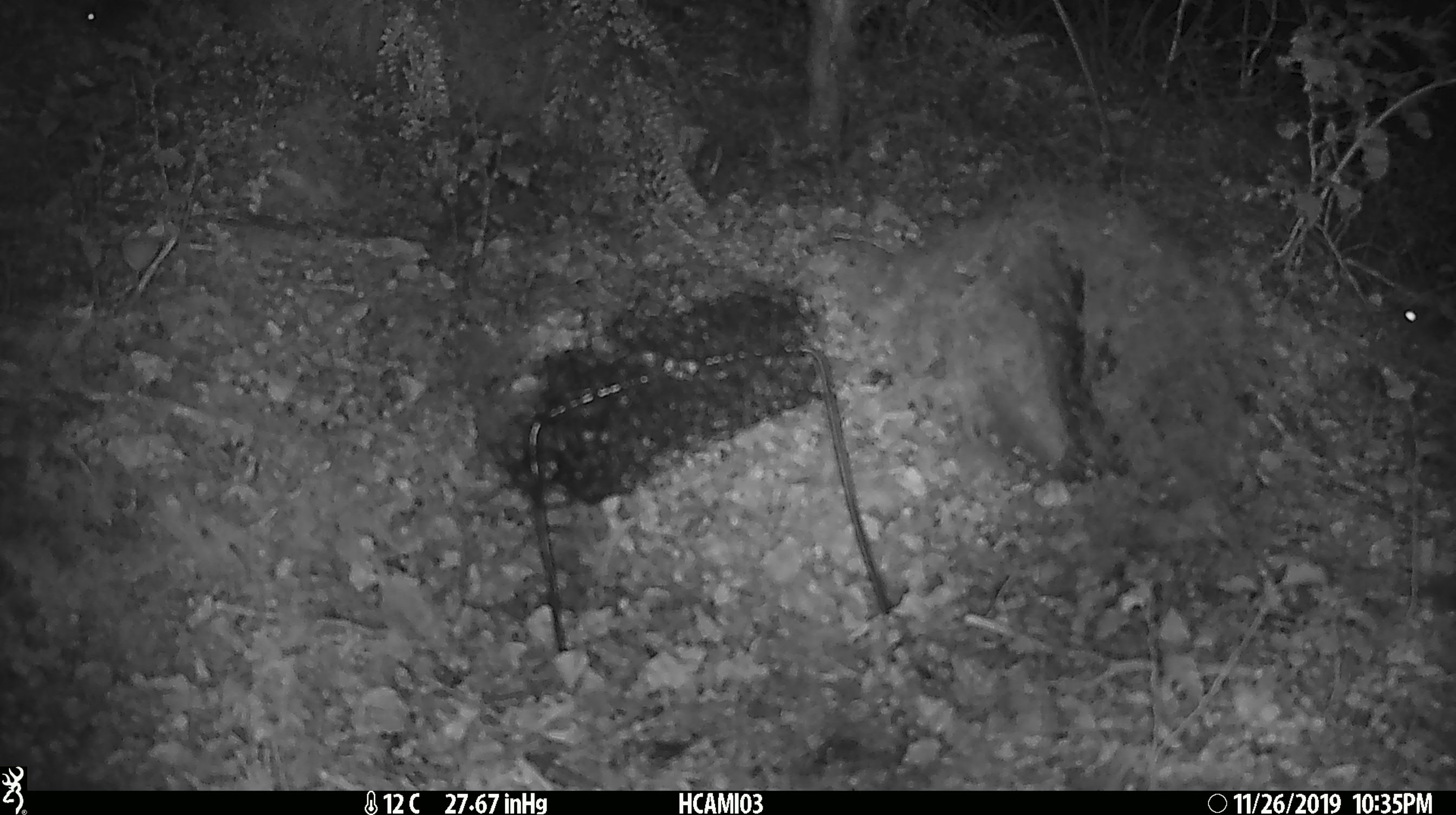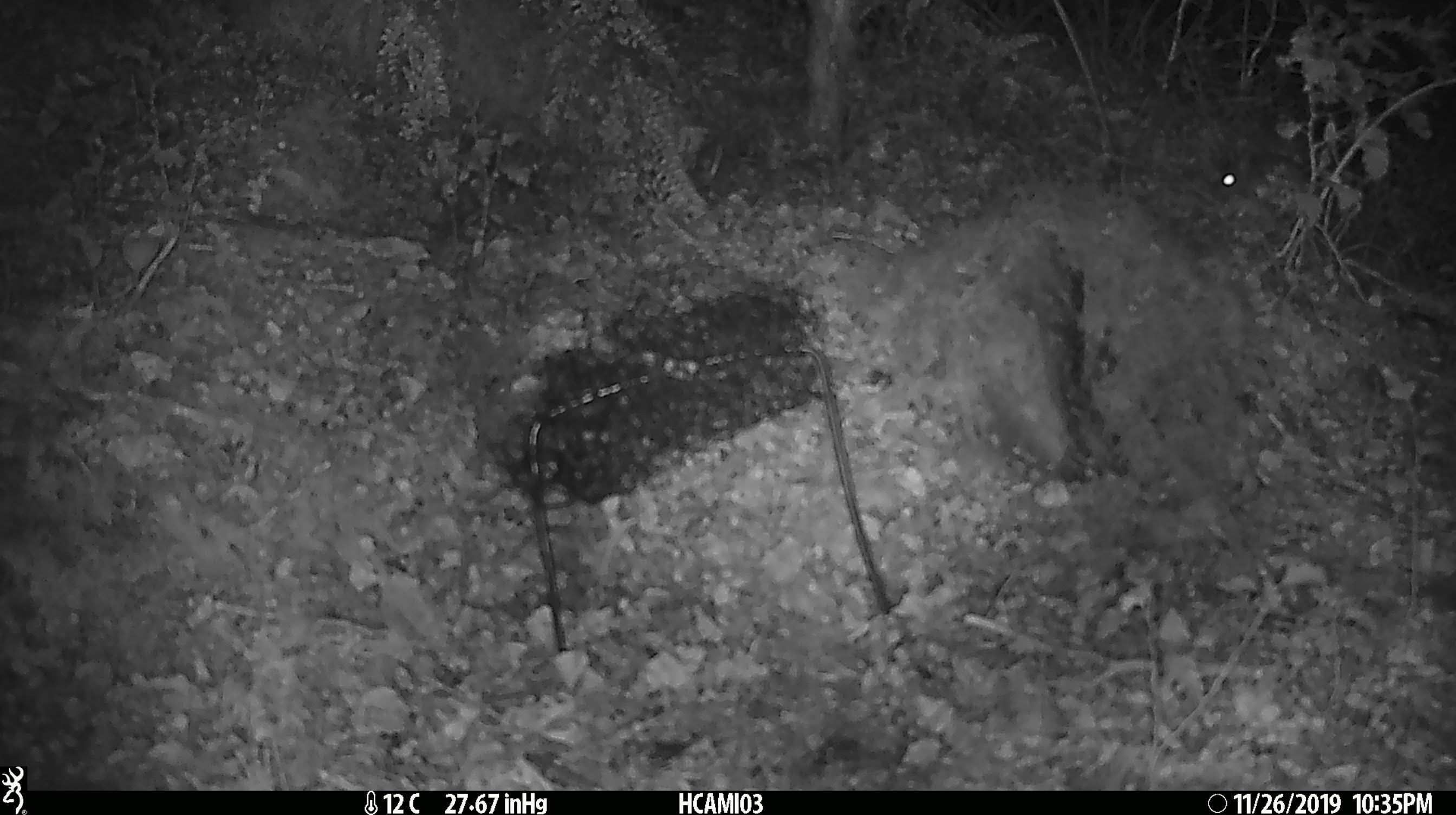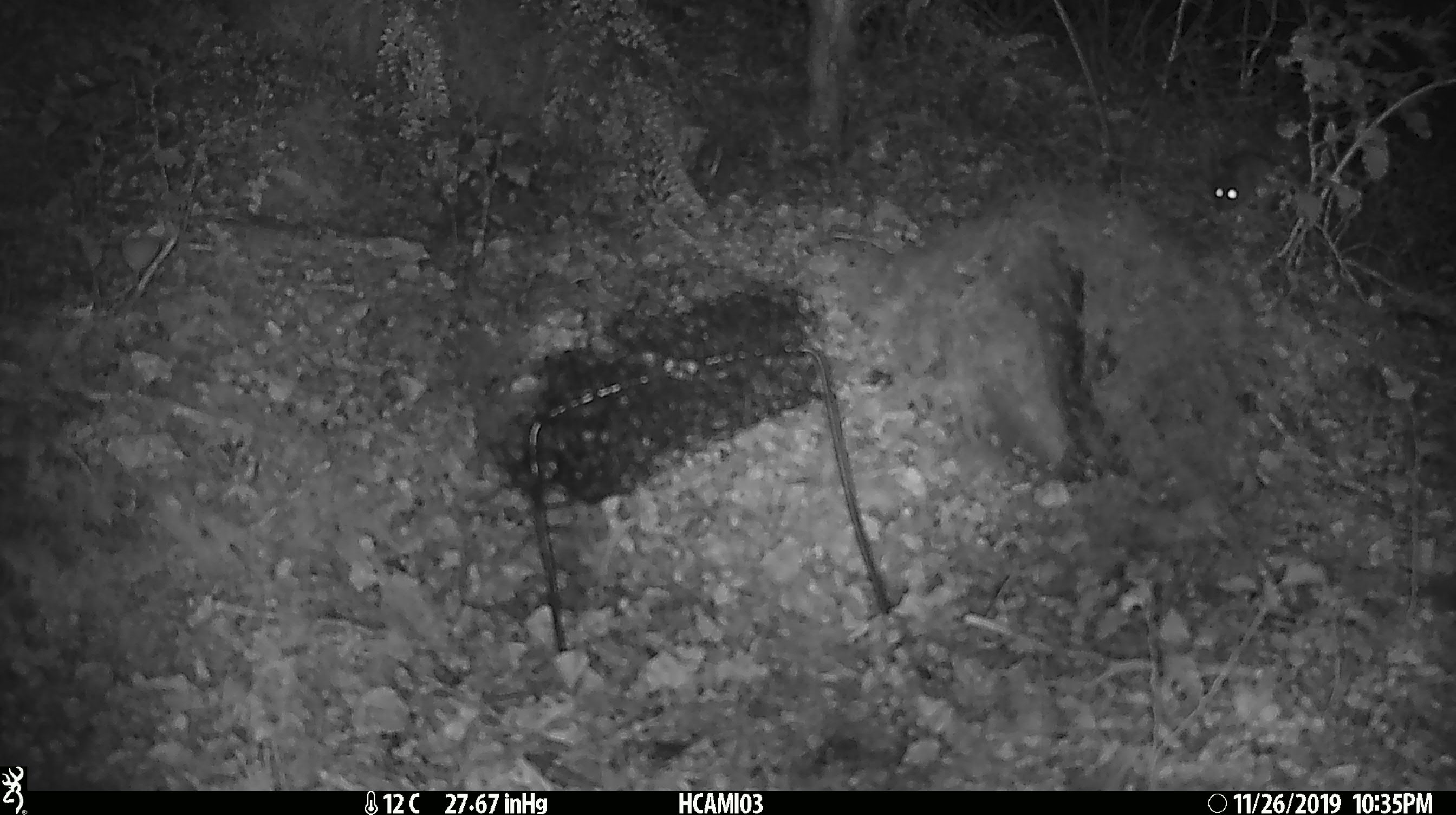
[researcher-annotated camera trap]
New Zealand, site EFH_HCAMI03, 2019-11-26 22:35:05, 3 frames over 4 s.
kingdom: Animalia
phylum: Chordata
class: Mammalia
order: Rodentia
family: Muridae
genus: Mus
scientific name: Mus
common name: mouse